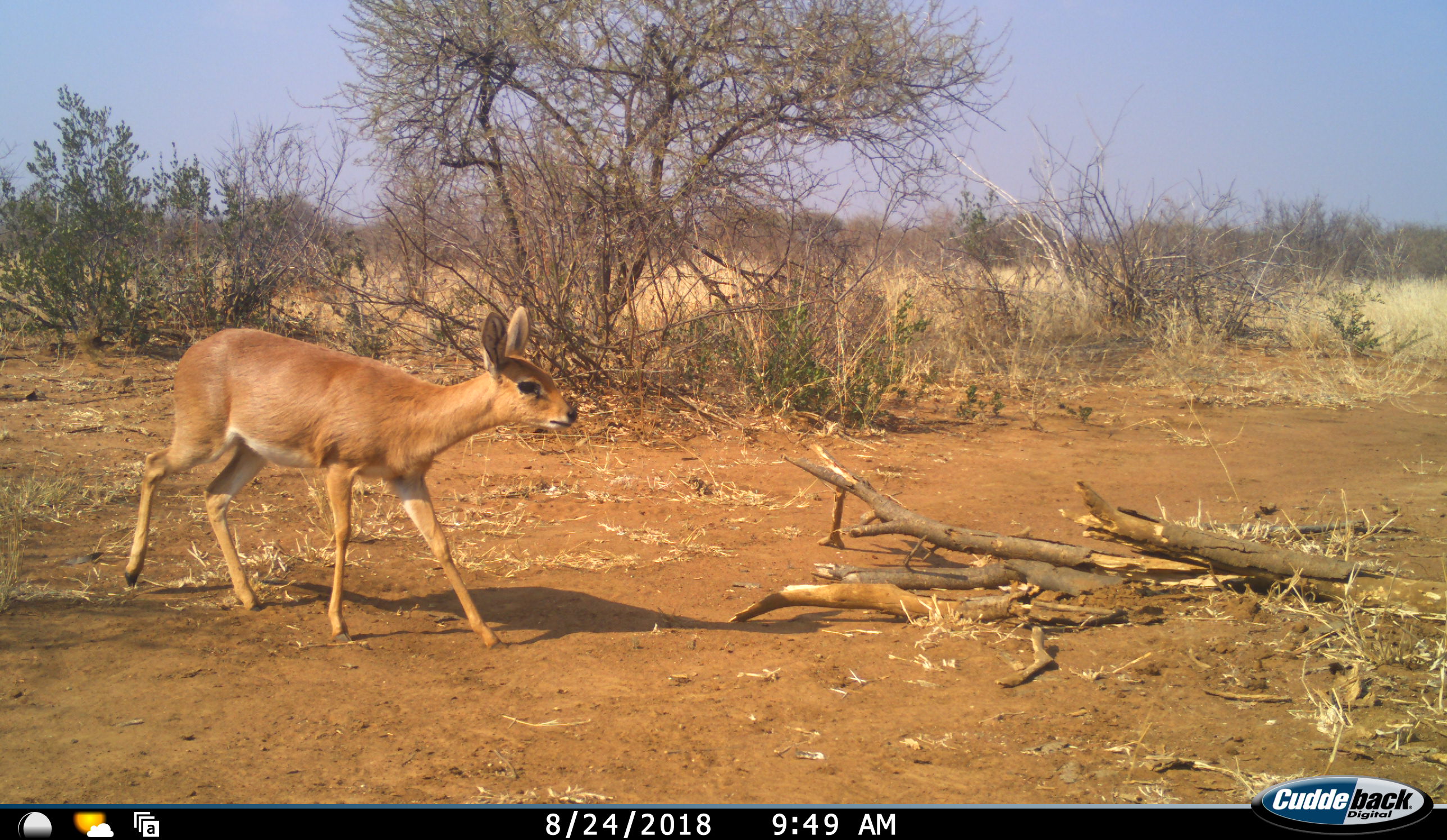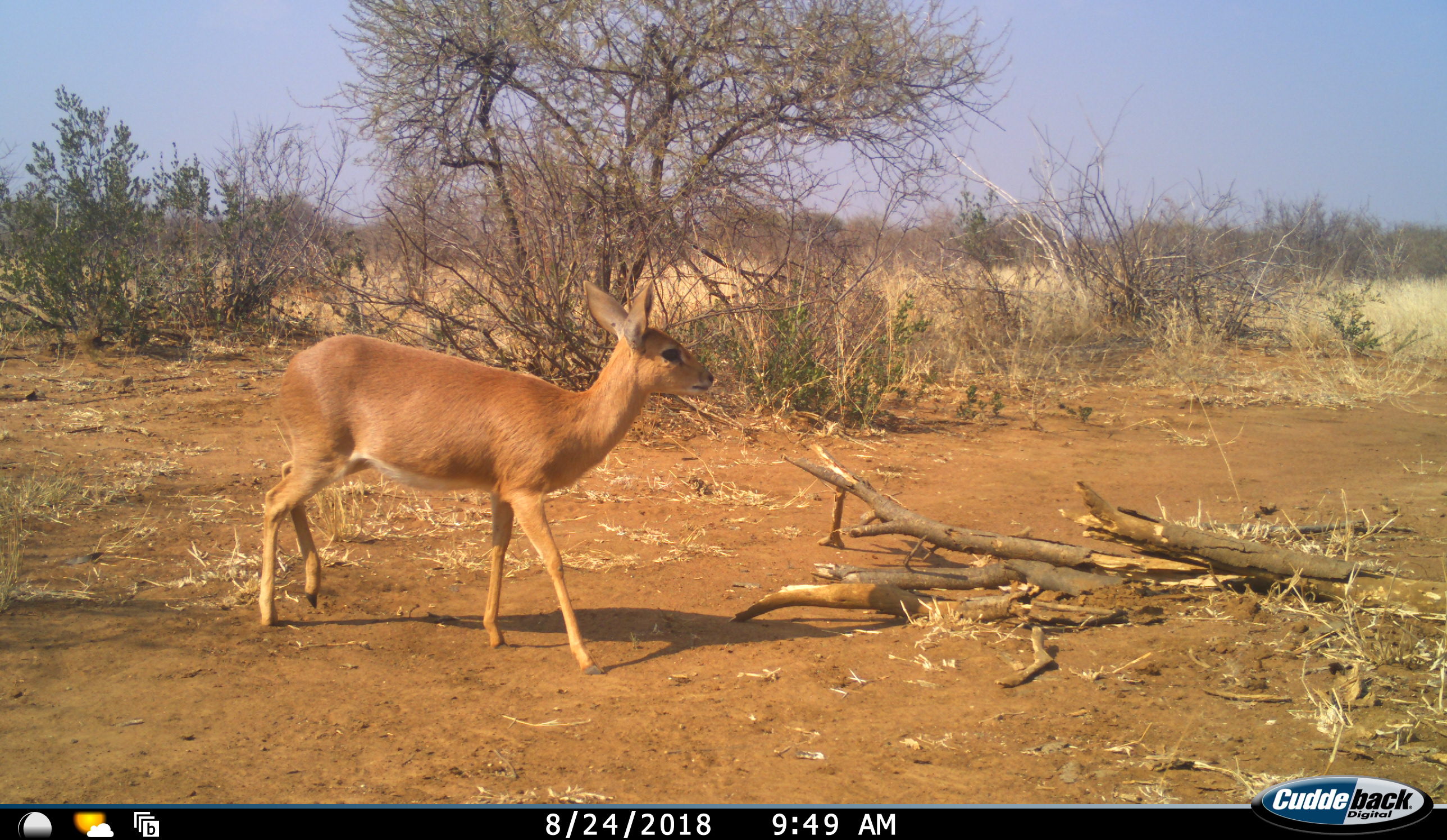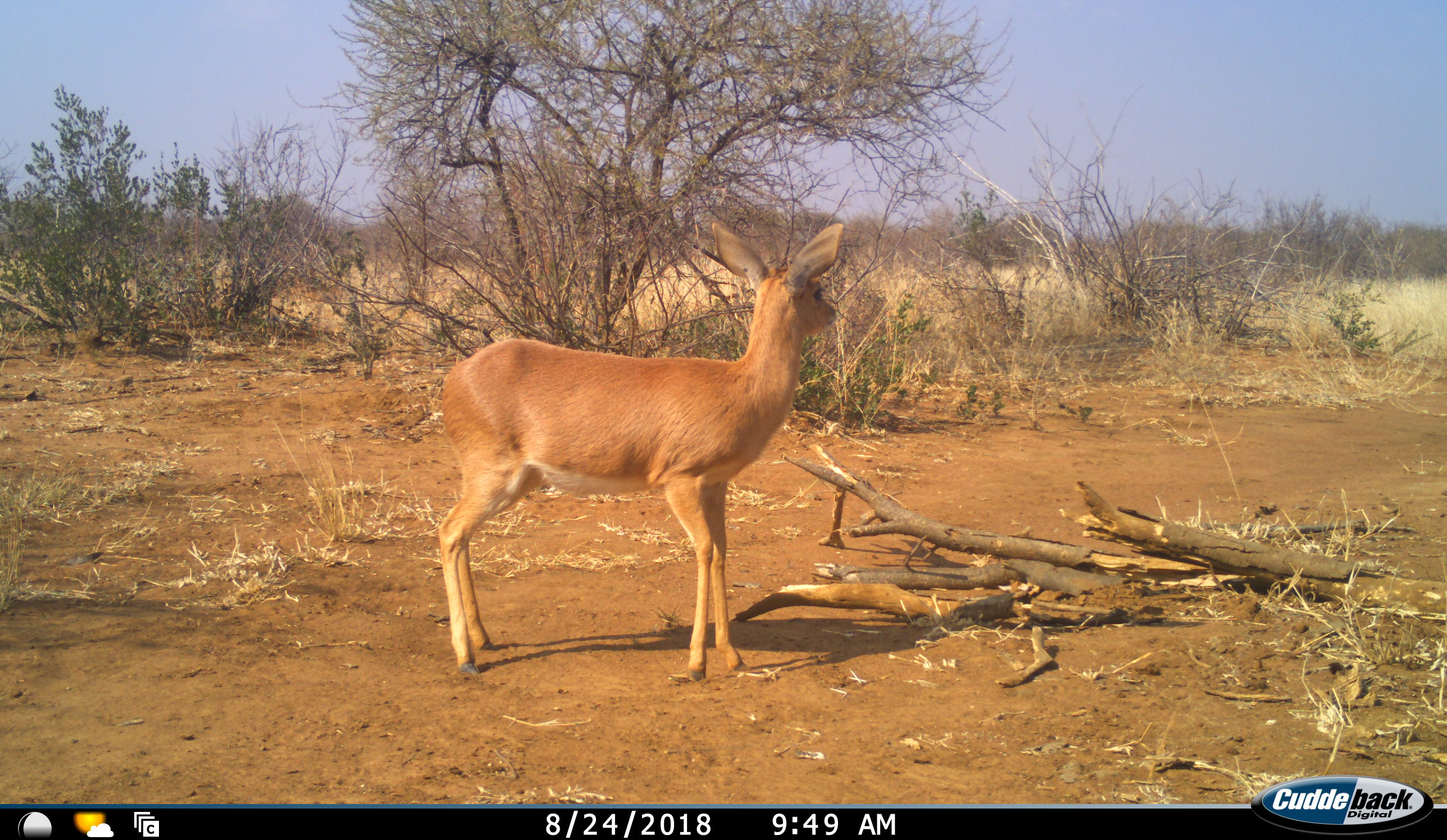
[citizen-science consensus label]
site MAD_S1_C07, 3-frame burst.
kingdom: Animalia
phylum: Chordata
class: Mammalia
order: Artiodactyla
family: Bovidae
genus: Redunca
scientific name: Redunca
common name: reedbuck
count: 1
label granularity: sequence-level